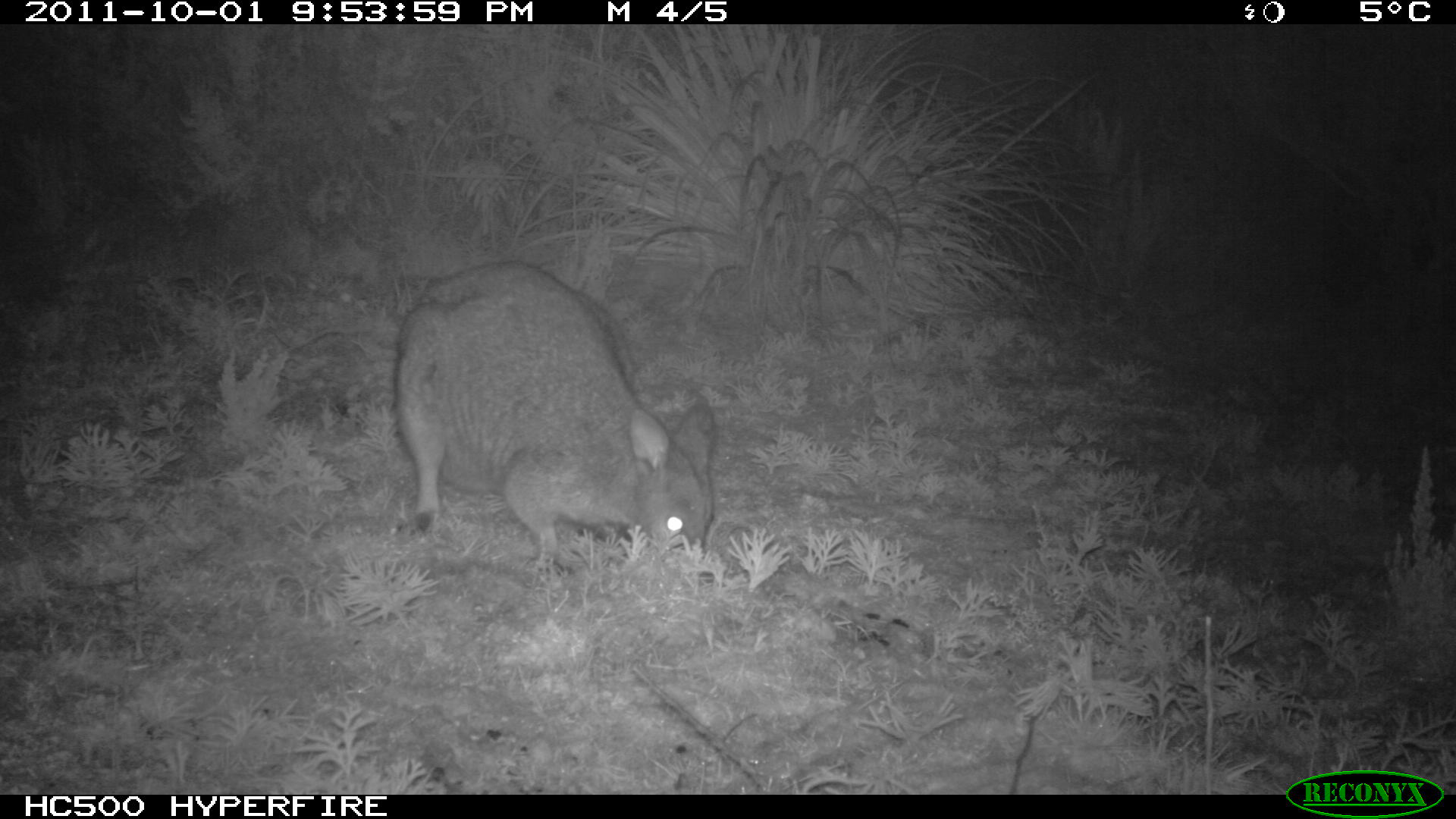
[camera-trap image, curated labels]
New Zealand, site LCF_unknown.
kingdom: Animalia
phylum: Chordata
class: Mammalia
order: Diprotodontia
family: Macropodidae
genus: Notamacropus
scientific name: Notamacropus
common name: wallaby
Wallaby (Notamacropus).